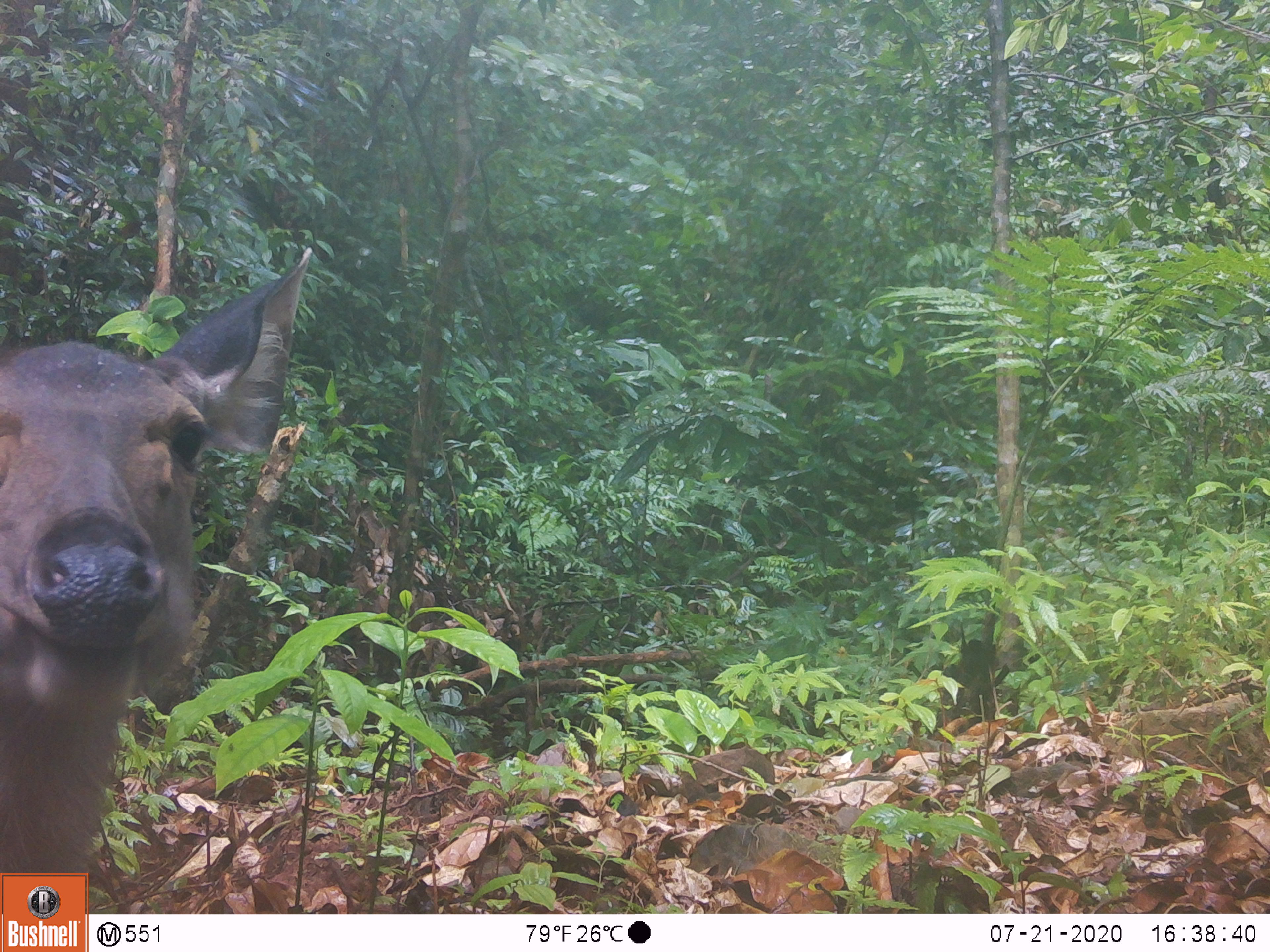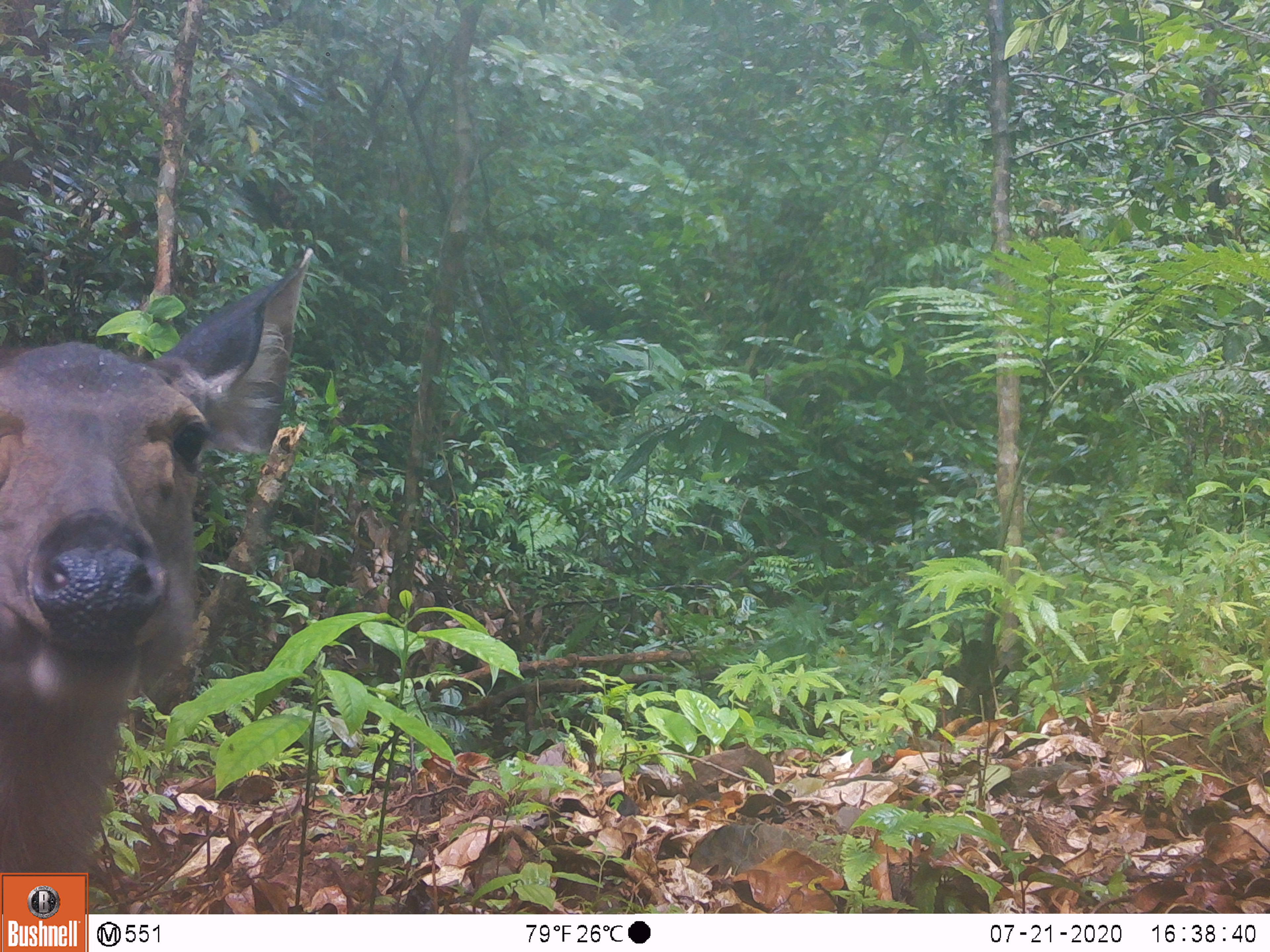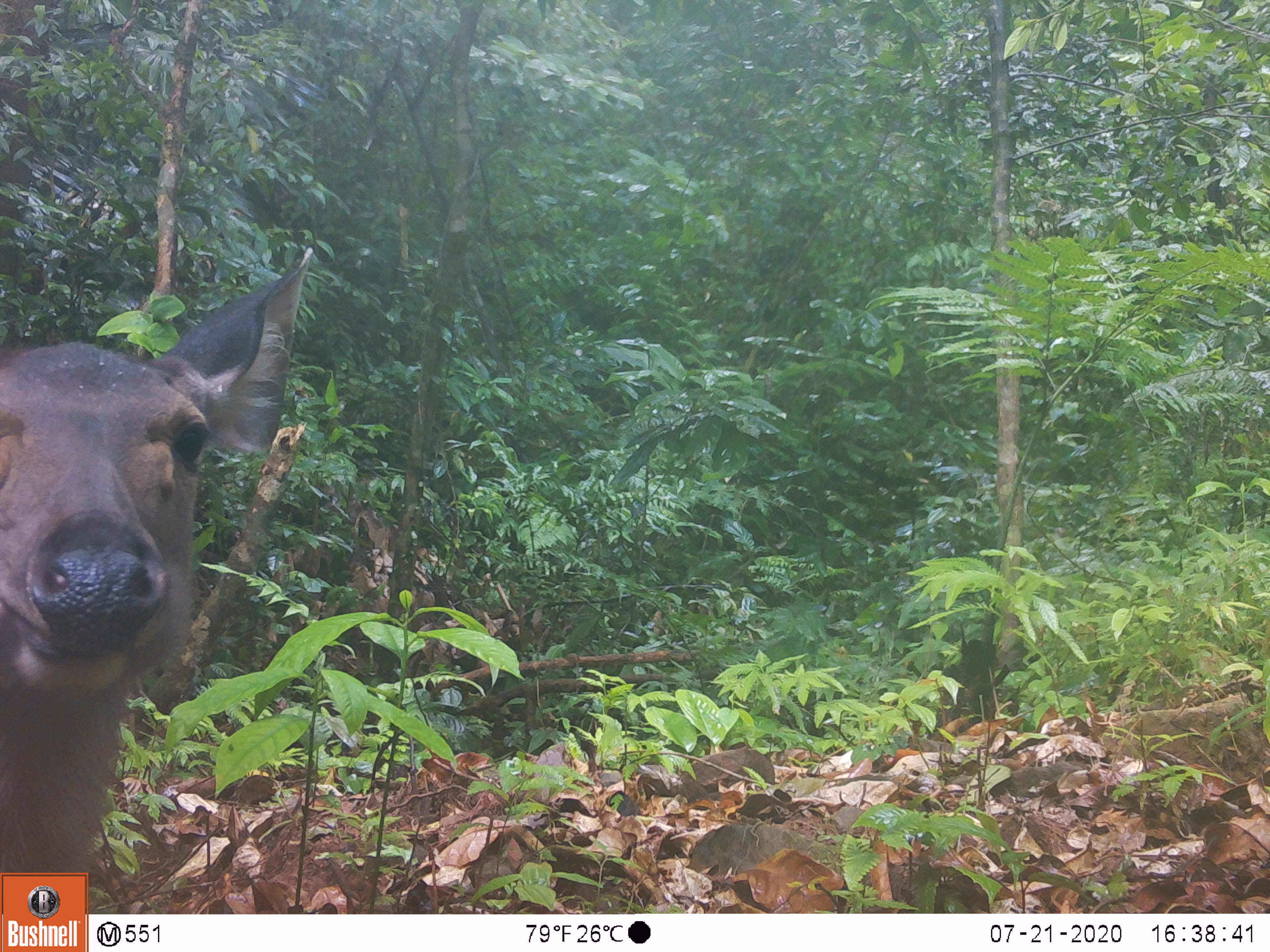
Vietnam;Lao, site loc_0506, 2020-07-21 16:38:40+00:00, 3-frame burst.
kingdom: Animalia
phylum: Chordata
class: Mammalia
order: Artiodactyla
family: Cervidae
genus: Rusa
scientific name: Rusa unicolor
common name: sambar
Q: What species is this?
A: Sambar (Rusa unicolor).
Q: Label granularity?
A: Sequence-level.